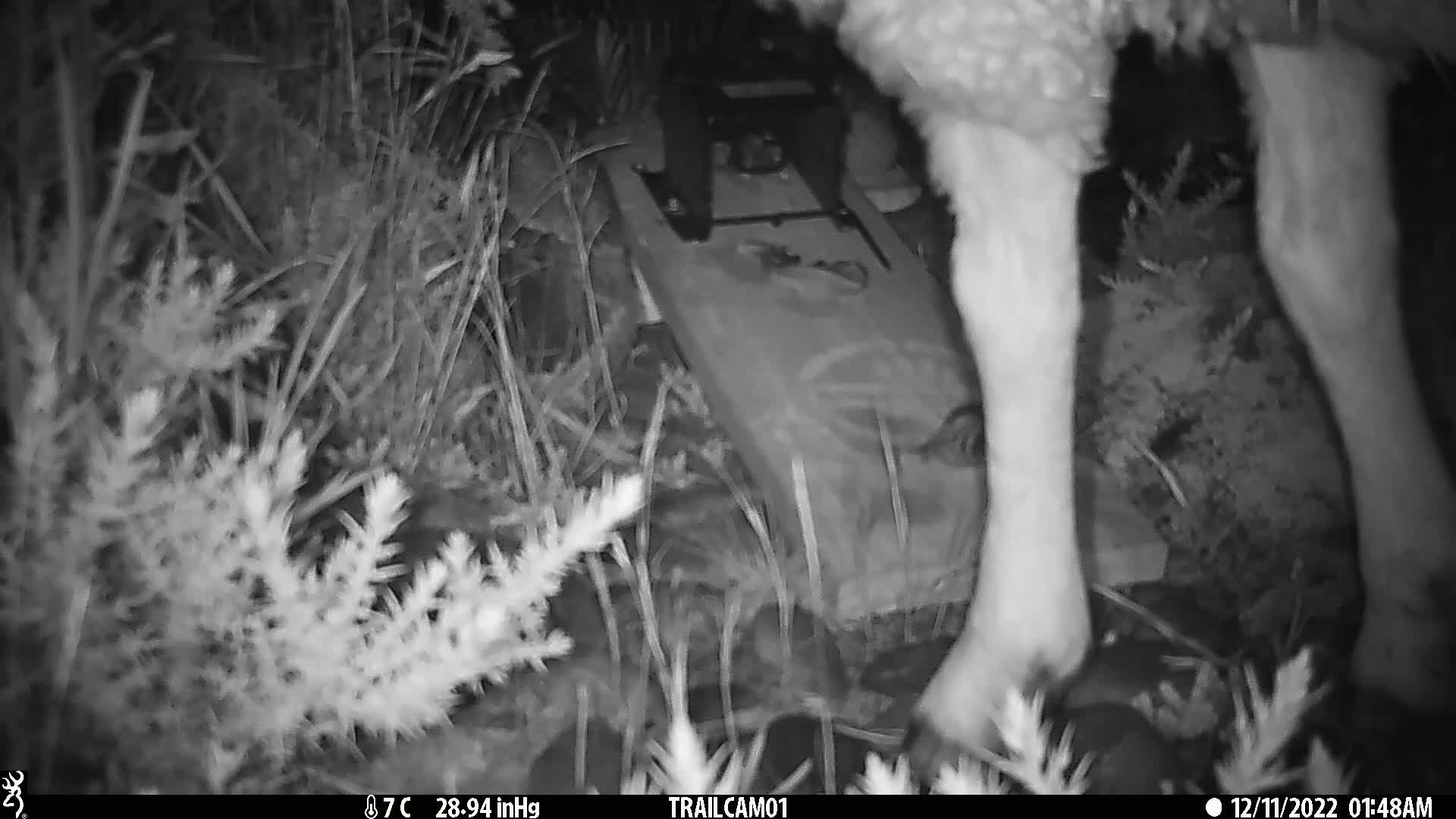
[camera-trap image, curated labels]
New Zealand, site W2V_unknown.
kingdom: Animalia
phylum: Chordata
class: Mammalia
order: Artiodactyla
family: Bovidae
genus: Ovis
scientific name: Ovis aries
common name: domestic sheep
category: sheep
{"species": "sheep (domestic sheep) (Ovis aries)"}